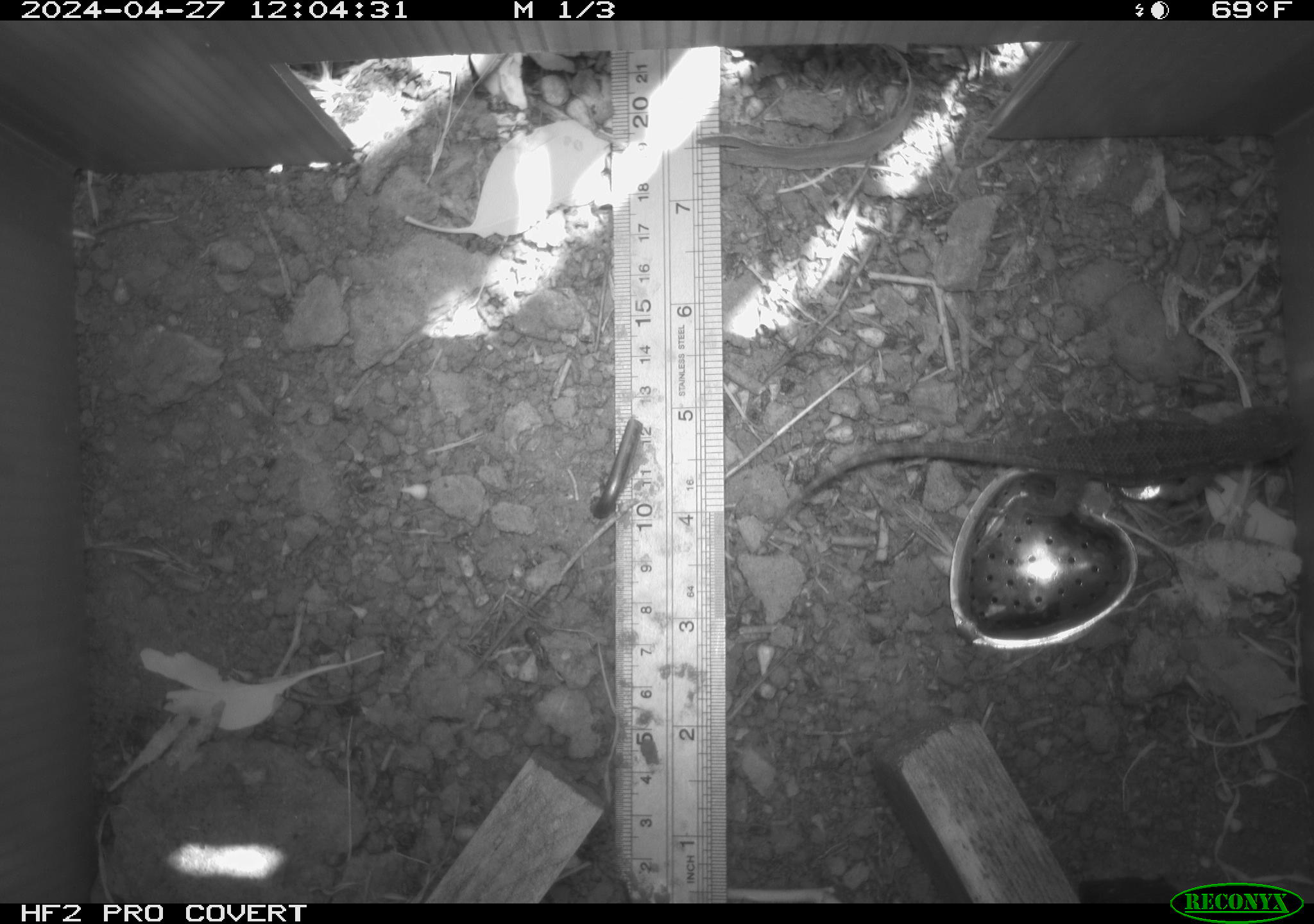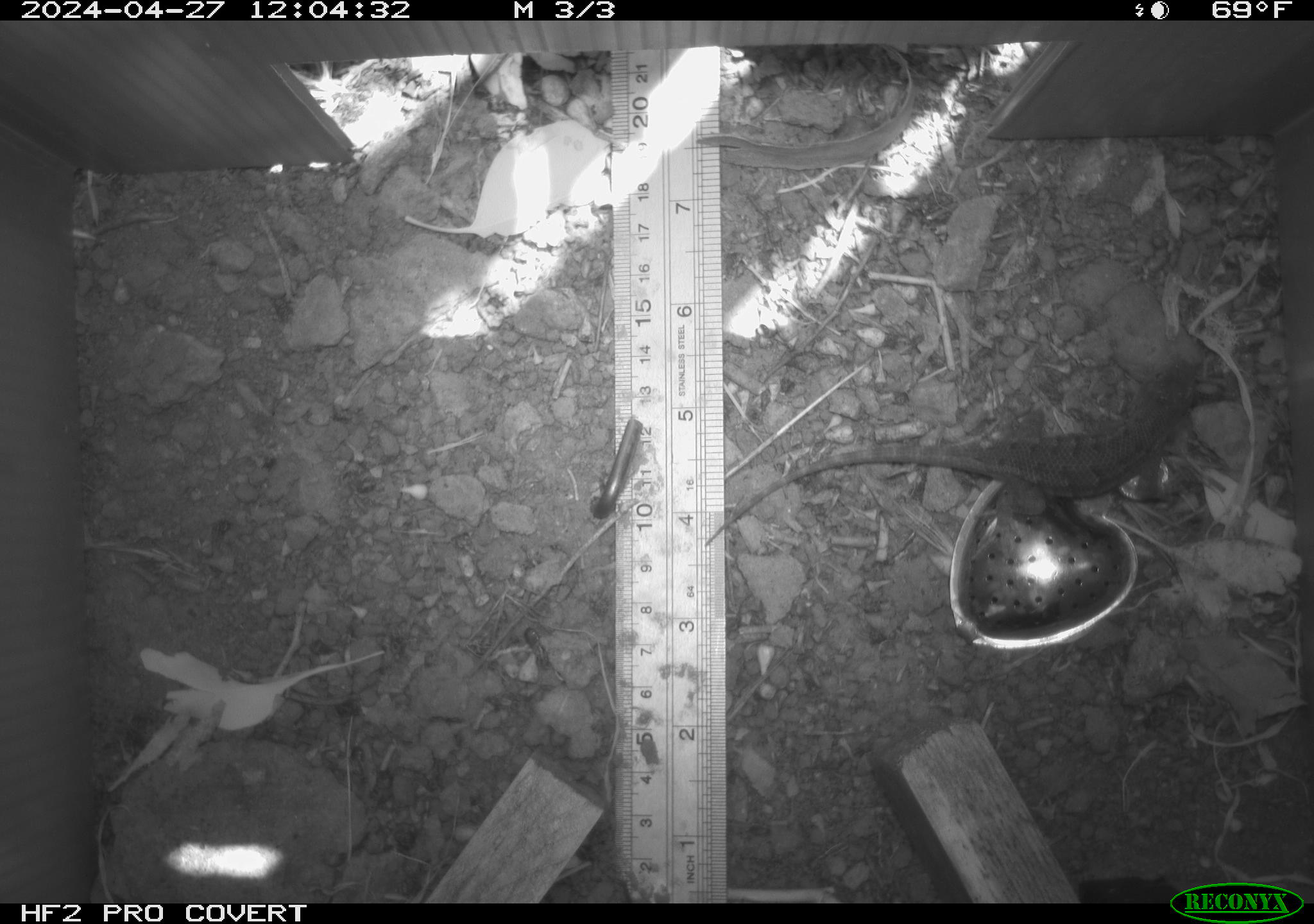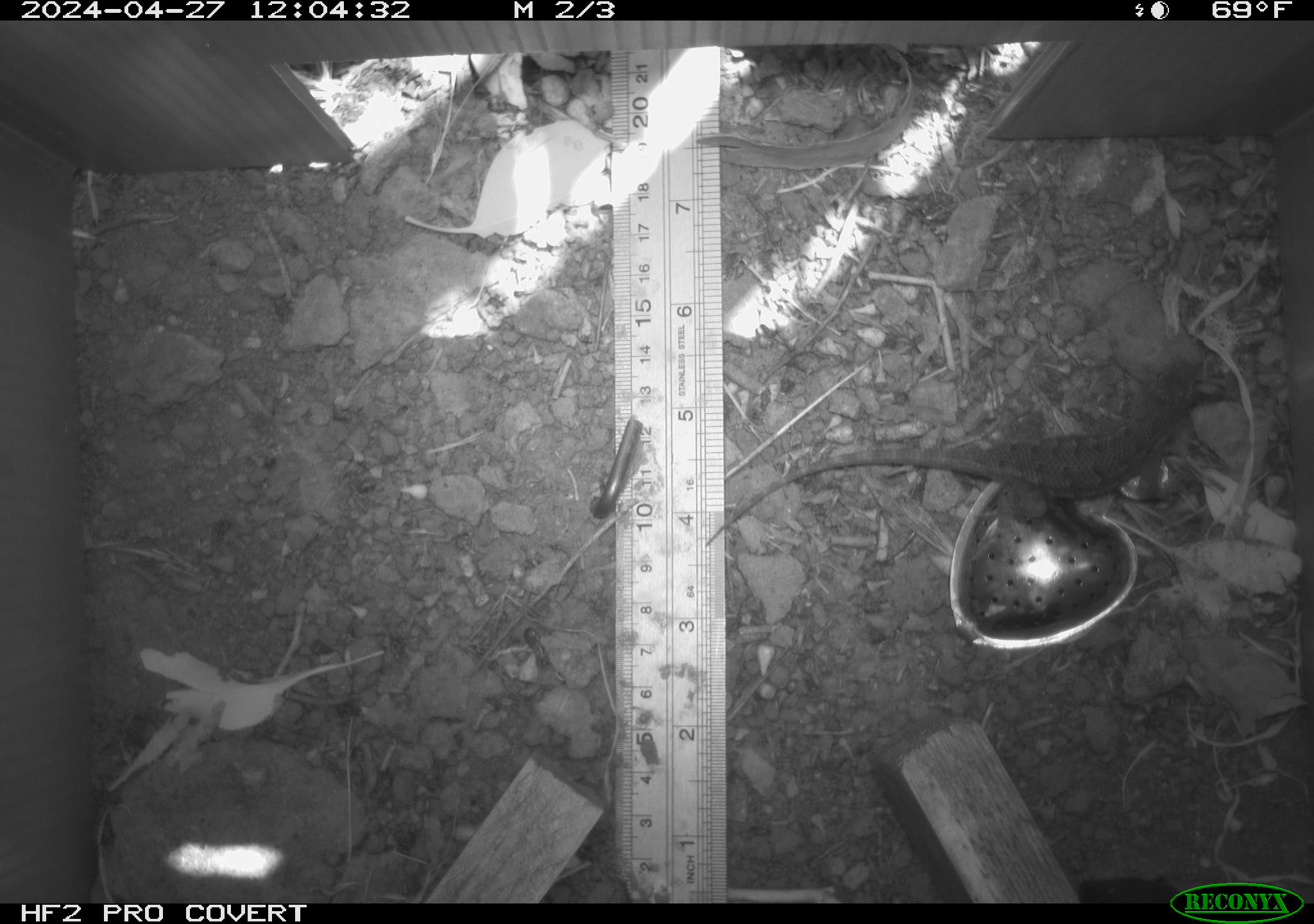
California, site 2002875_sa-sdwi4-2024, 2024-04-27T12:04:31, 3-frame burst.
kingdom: Animalia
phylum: Chordata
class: Reptilia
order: Squamata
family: Phrynosomatidae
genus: Sceloporus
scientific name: Sceloporus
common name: spiny lizards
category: sceloporus species